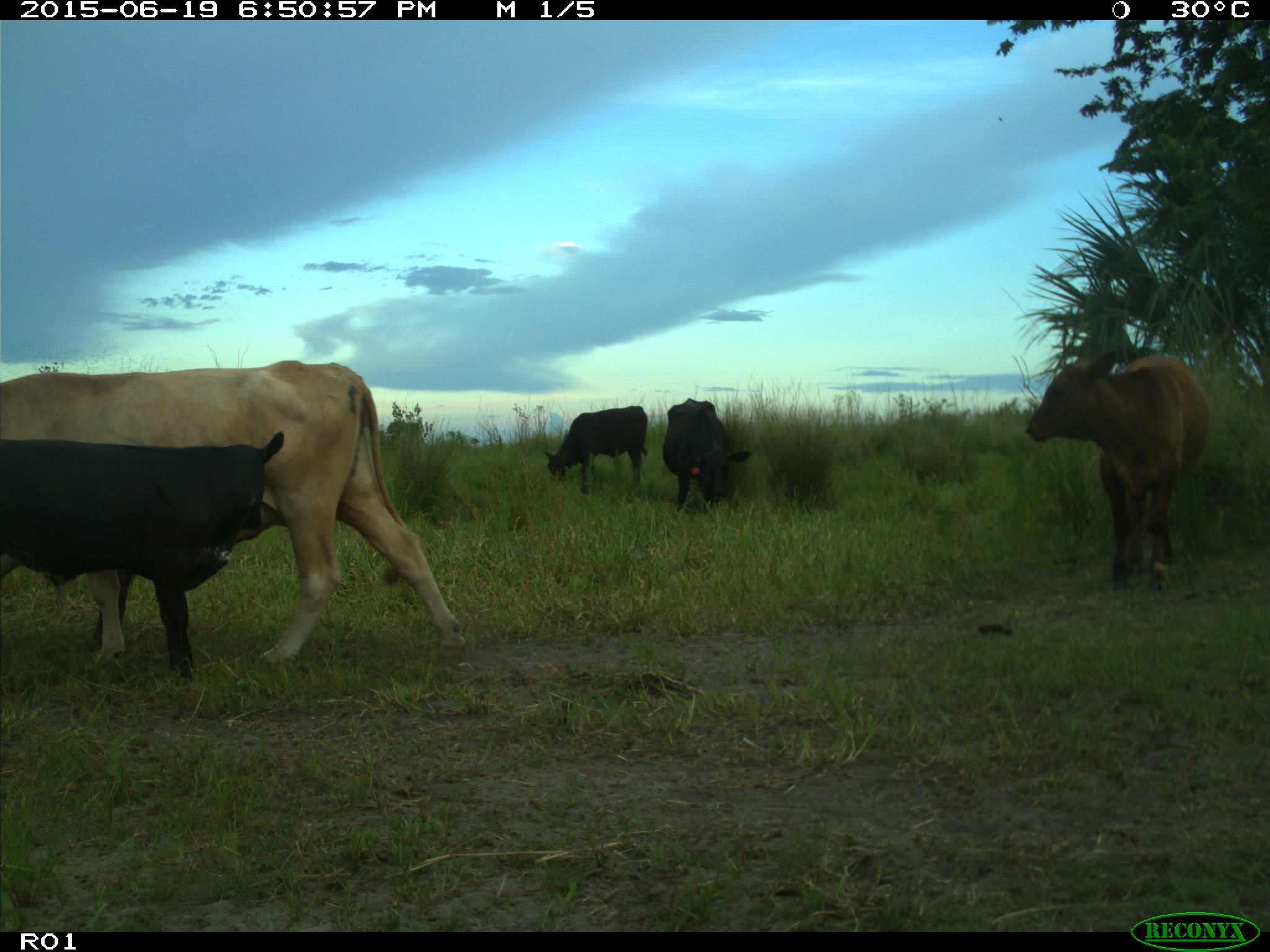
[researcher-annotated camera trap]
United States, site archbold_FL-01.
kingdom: Animalia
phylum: Chordata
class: Mammalia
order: Artiodactyla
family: Bovidae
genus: Bos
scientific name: Bos taurus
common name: domestic cow